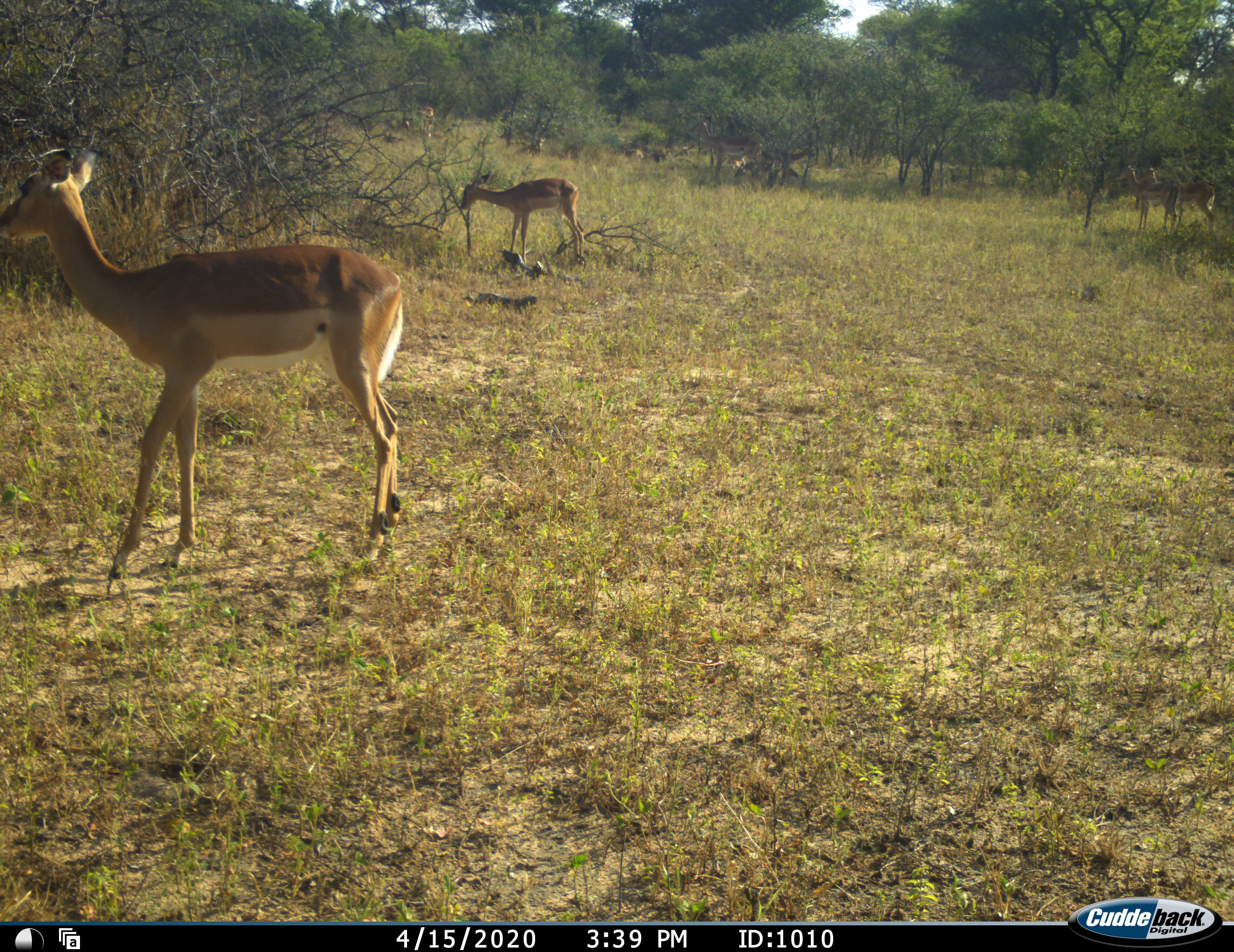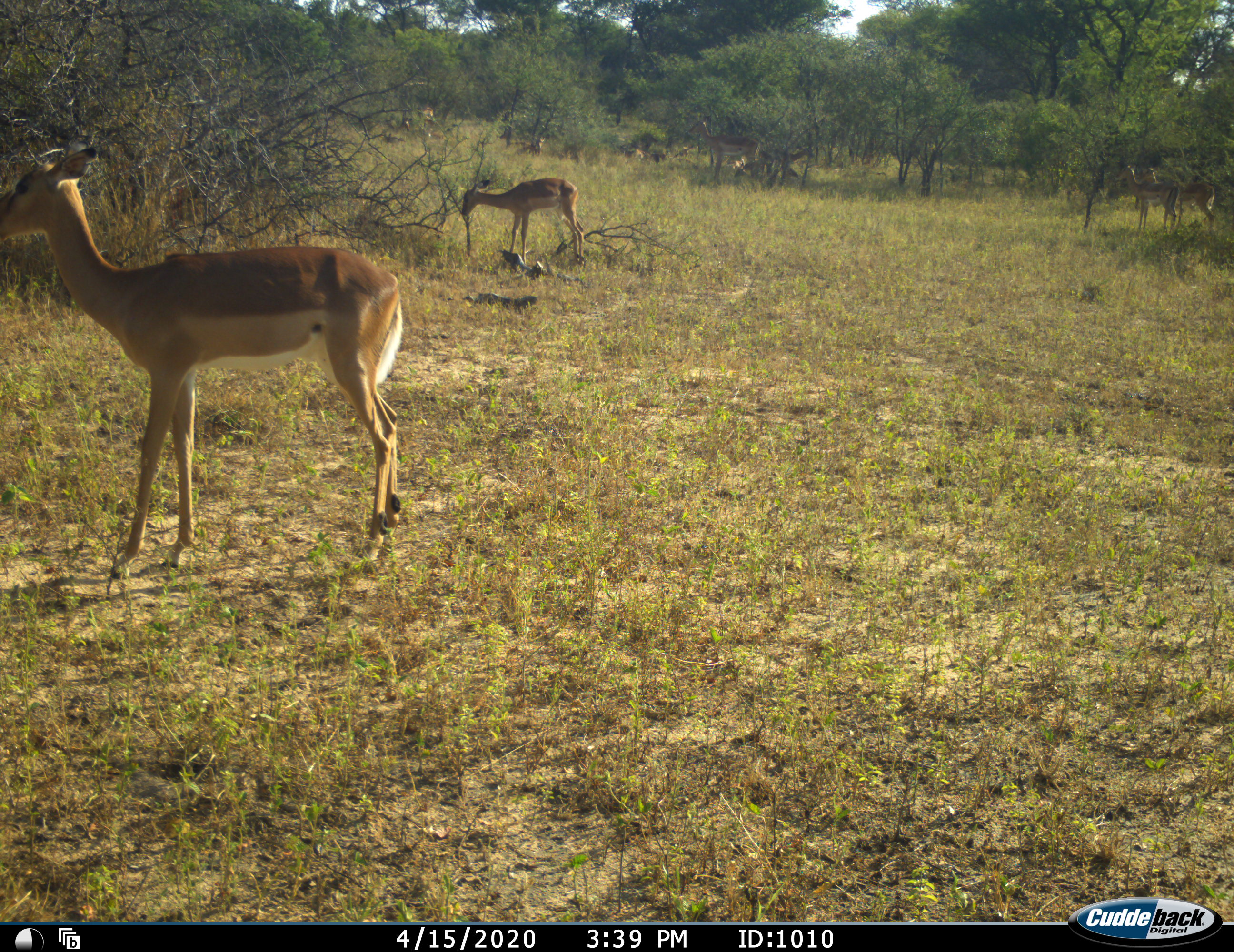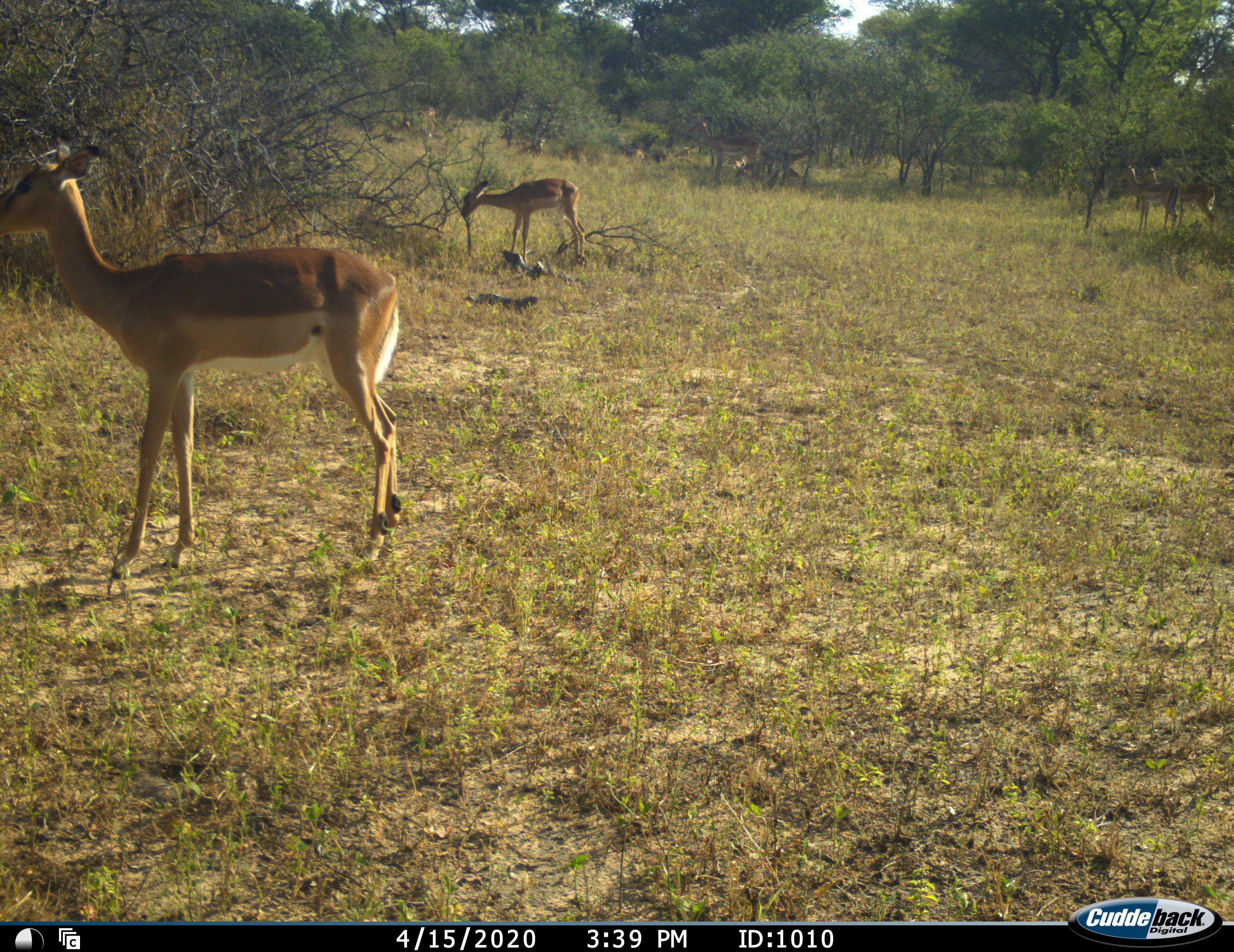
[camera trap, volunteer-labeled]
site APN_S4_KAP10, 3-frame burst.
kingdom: Animalia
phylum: Chordata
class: Mammalia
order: Artiodactyla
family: Bovidae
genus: Aepyceros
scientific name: Aepyceros melampus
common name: impala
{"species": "impala (Aepyceros melampus)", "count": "2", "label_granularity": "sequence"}